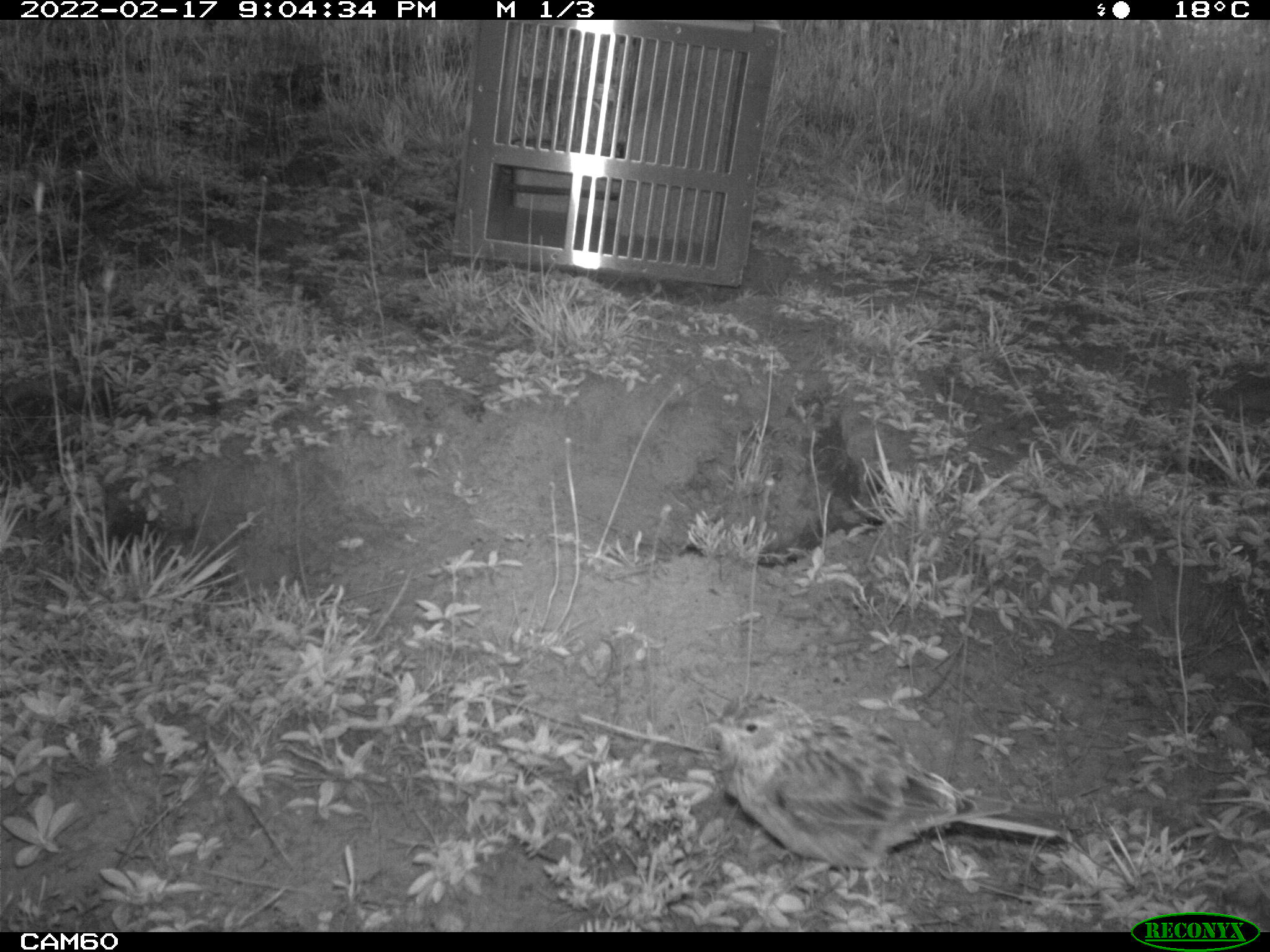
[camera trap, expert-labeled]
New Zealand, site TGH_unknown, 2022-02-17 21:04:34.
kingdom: Animalia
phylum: Chordata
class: Aves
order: Passeriformes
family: Motacillidae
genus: Anthus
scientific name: Anthus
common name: pipit